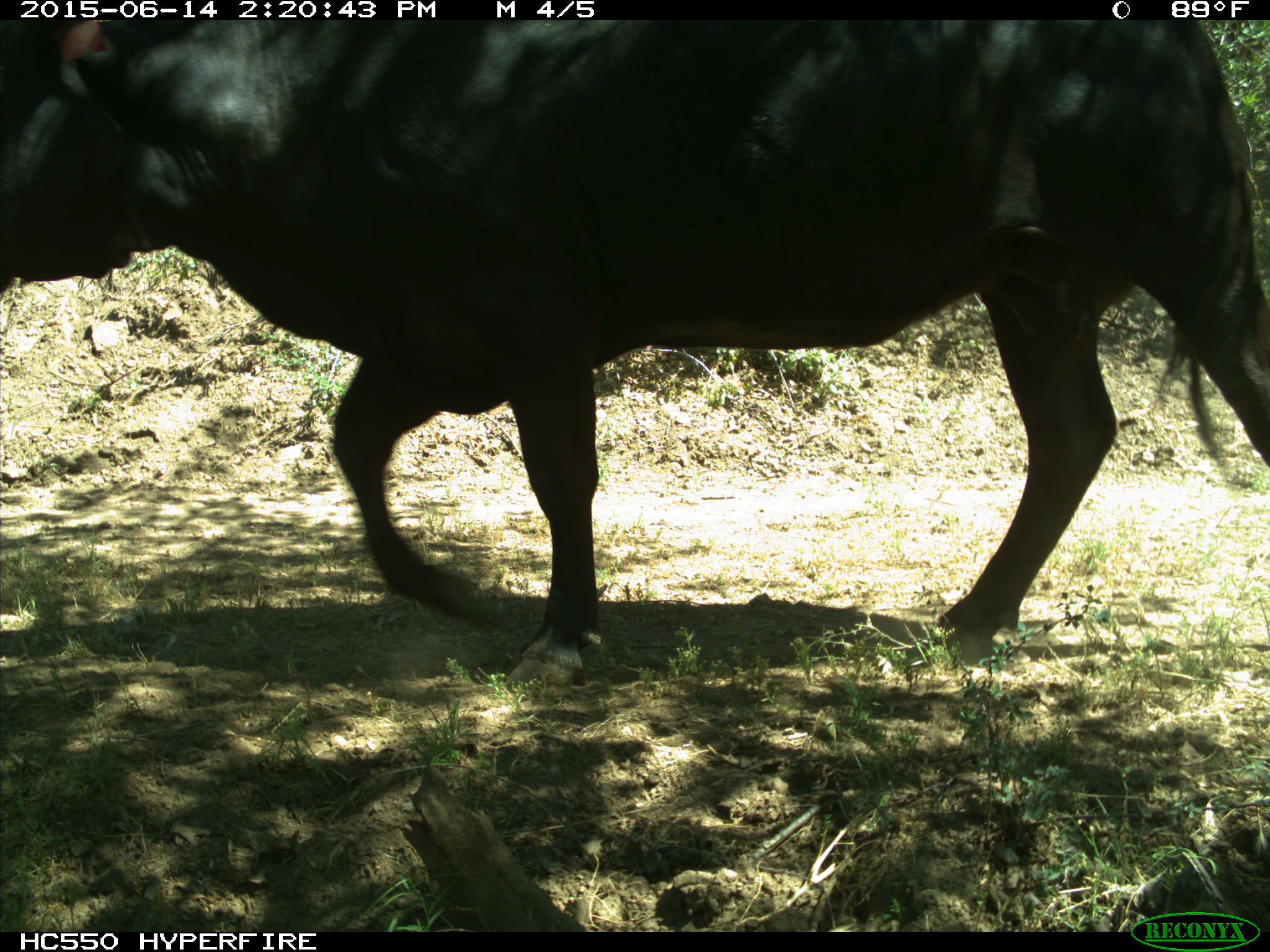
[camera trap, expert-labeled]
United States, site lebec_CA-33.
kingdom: Animalia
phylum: Chordata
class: Mammalia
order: Artiodactyla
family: Bovidae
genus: Bos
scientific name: Bos taurus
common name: domestic cow